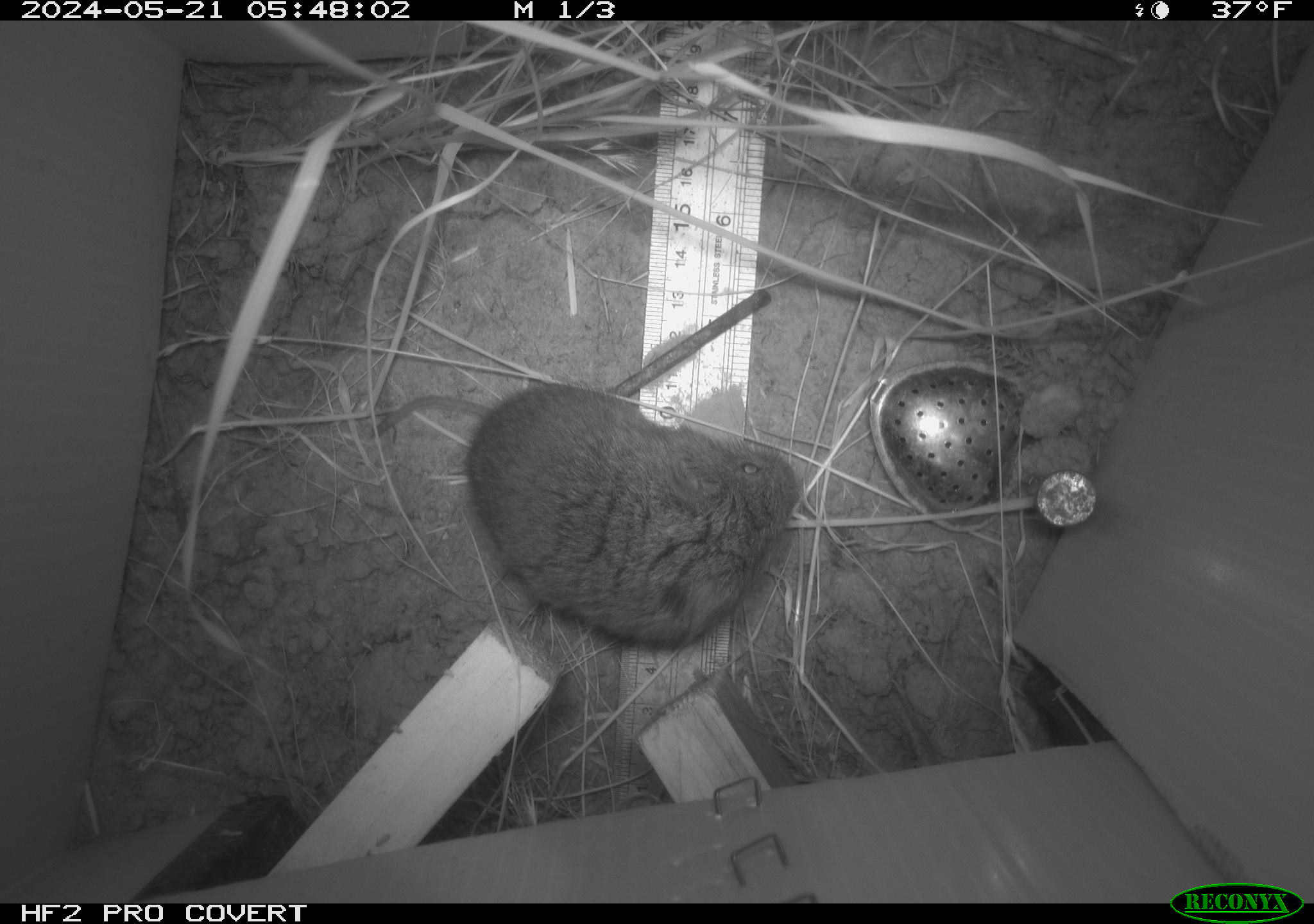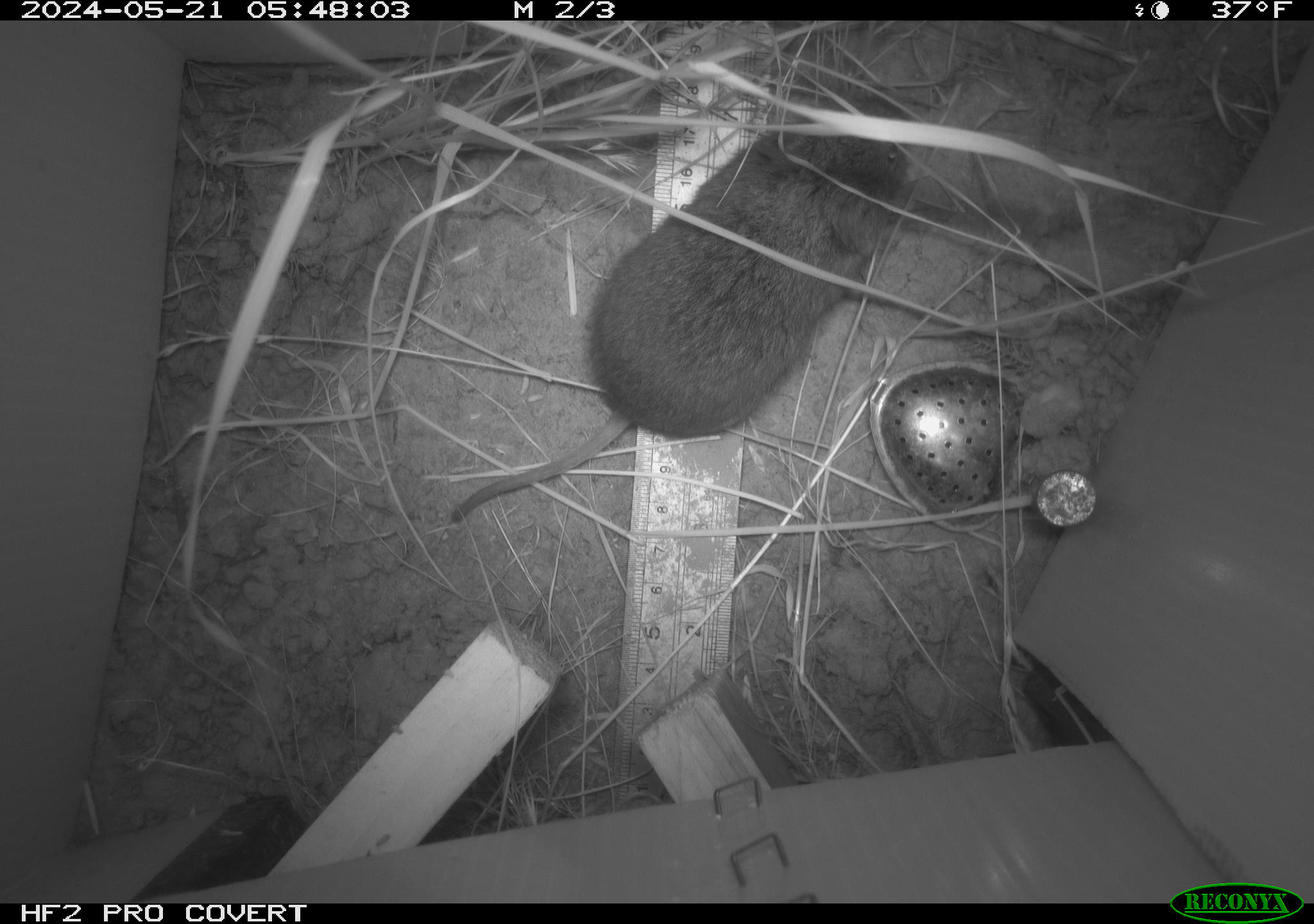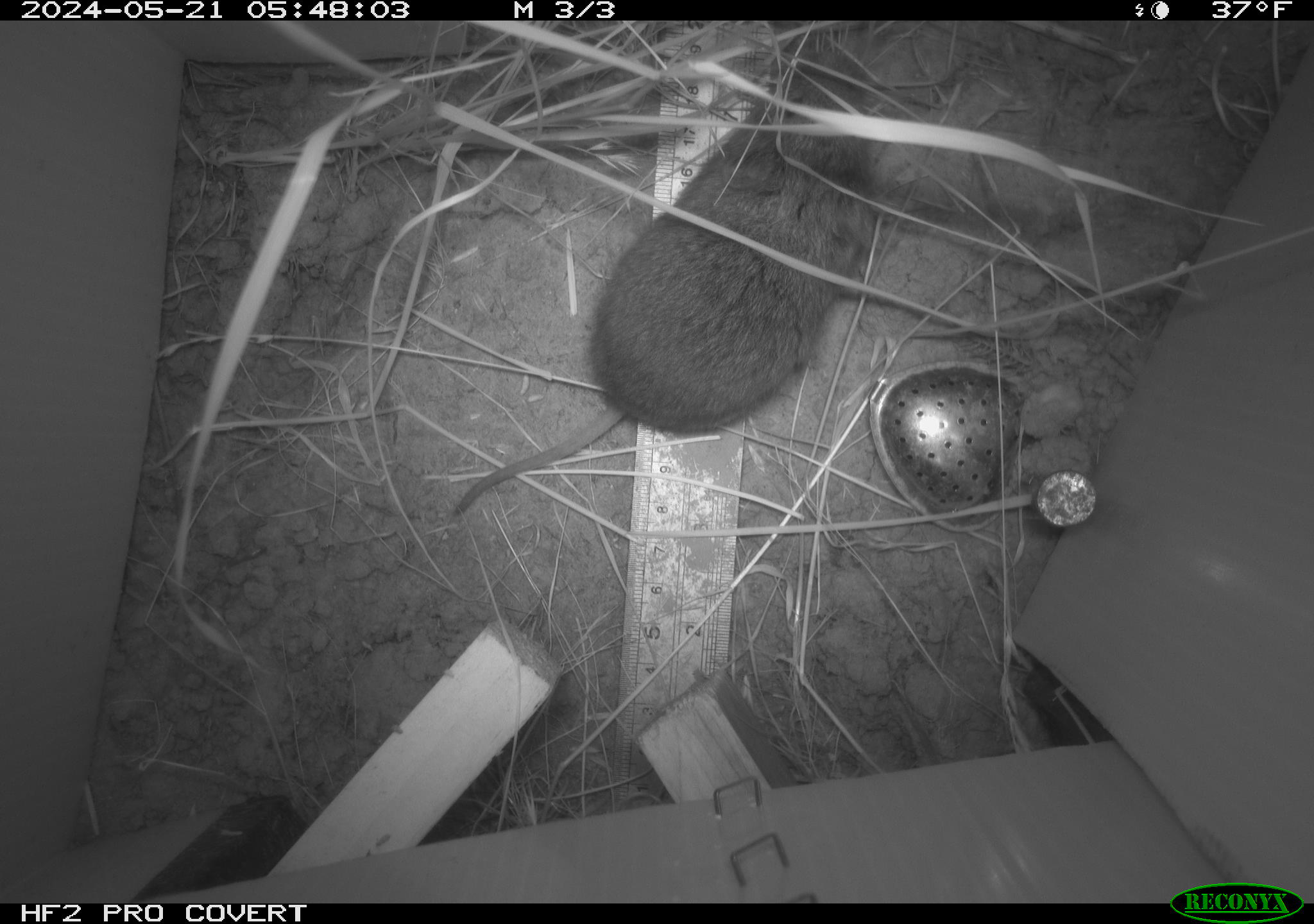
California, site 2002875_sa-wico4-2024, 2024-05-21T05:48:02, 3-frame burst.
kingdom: Animalia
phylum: Chordata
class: Mammalia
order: Rodentia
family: Cricetidae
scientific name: Arvicolinae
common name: voles, lemmings, and muskrats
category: arvicolinae subfamily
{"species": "arvicolinae subfamily (voles, lemmings, and muskrats) (Arvicolinae)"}